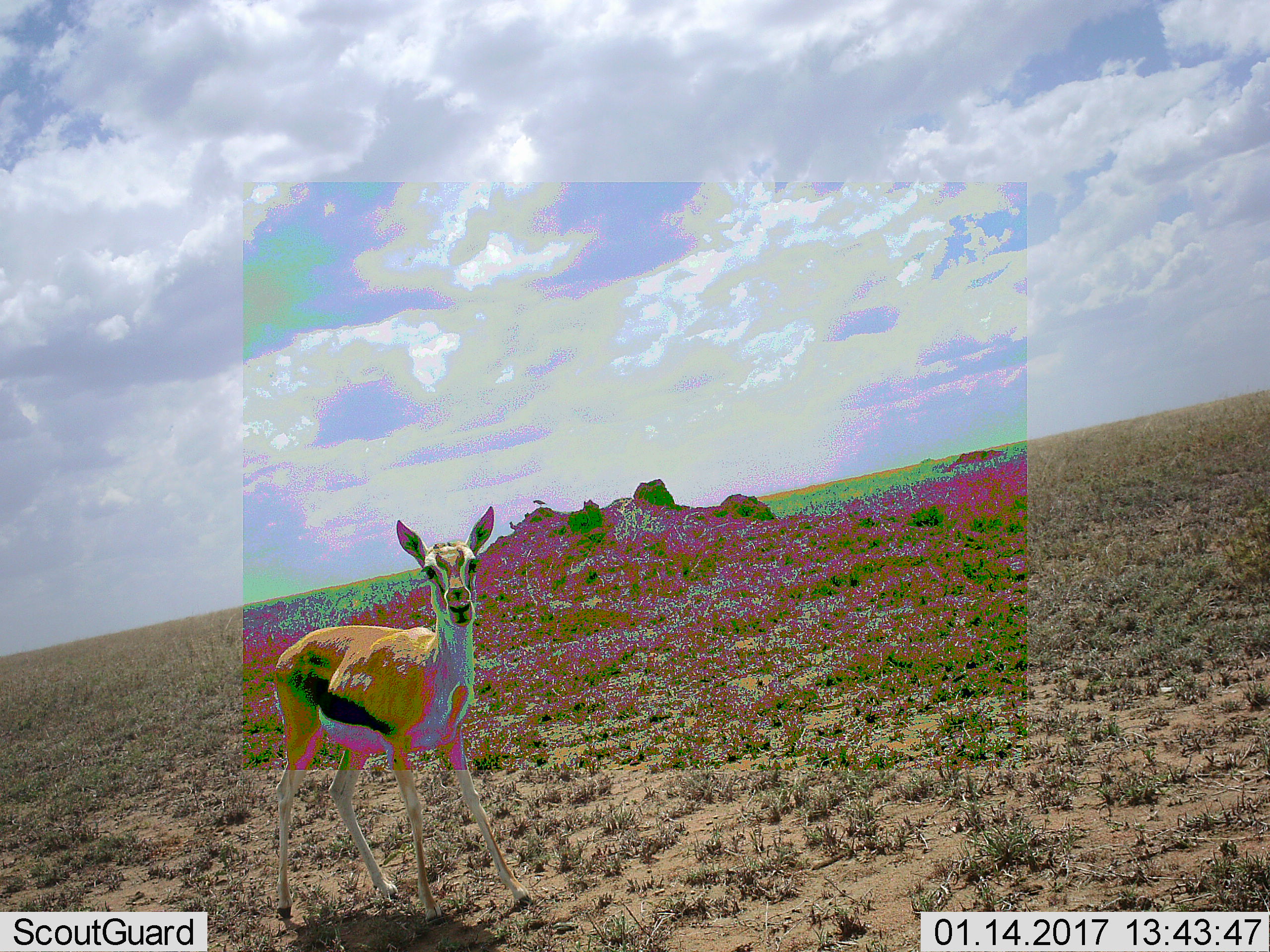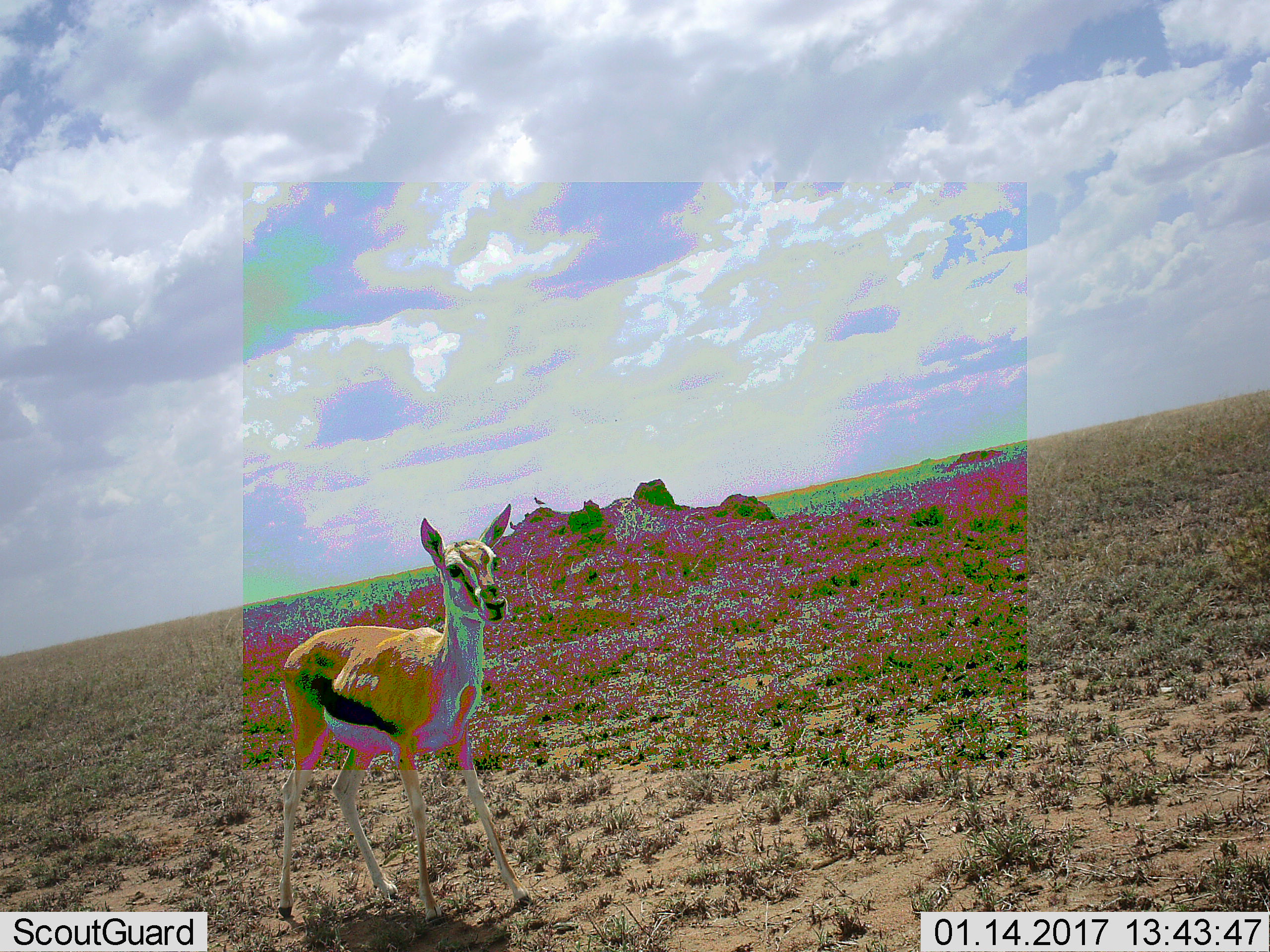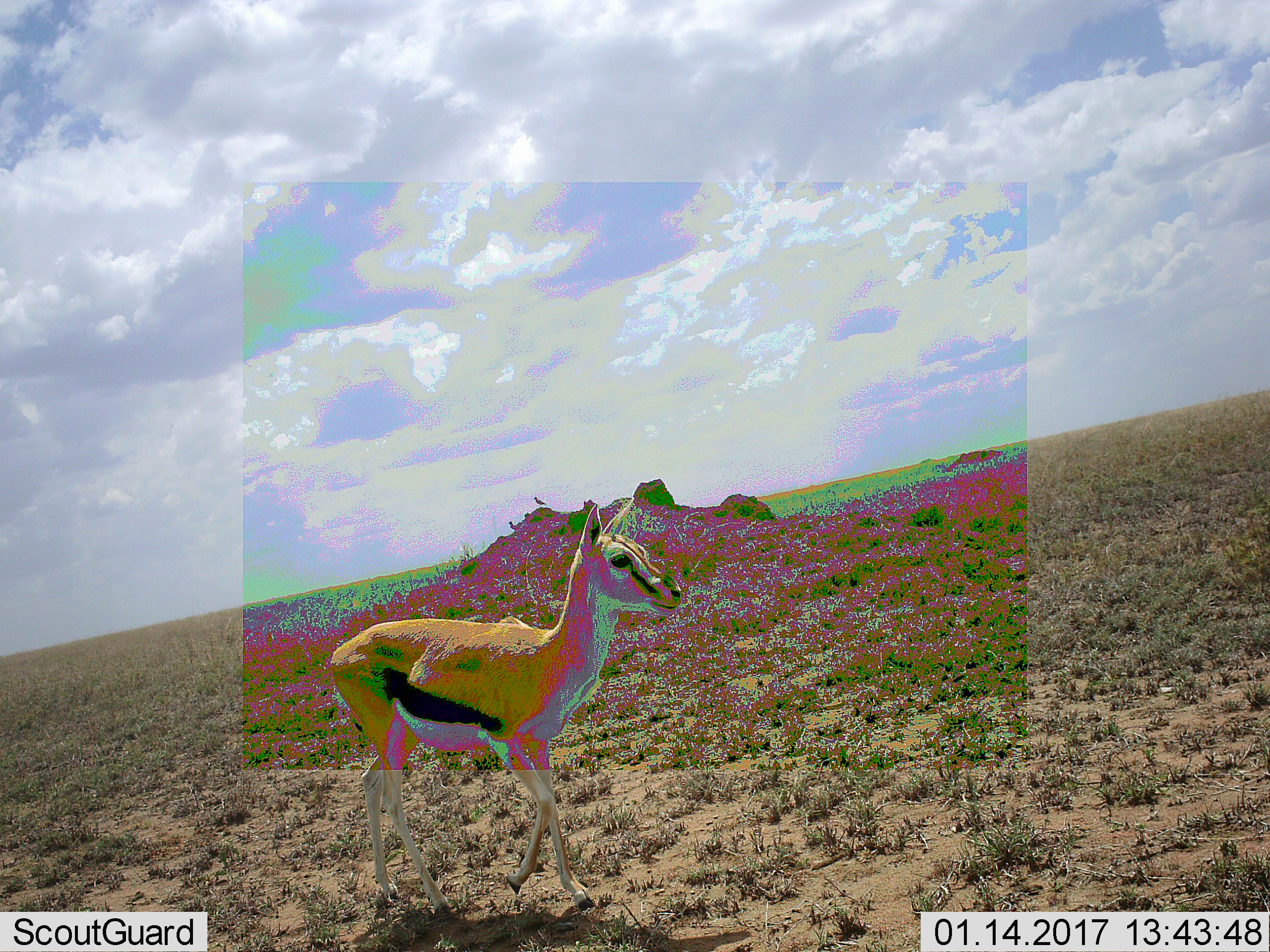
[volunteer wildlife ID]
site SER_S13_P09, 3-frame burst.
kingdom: Animalia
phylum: Chordata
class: Mammalia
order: Artiodactyla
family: Bovidae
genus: Eudorcas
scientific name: Eudorcas thomsonii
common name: thomson's gazelle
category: gazellethomsons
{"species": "gazellethomsons (thomson's gazelle) (Eudorcas thomsonii)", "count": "1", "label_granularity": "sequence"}